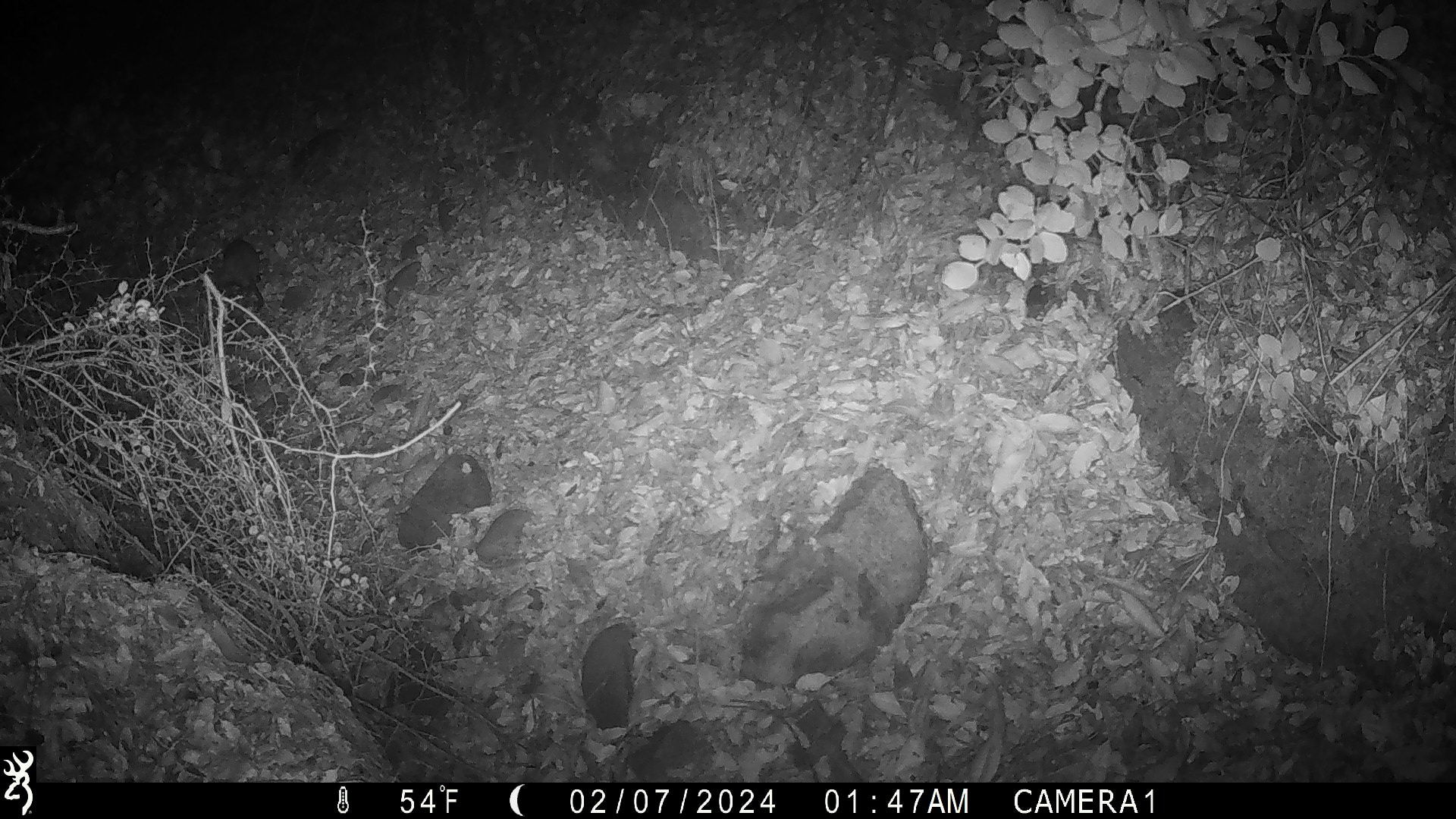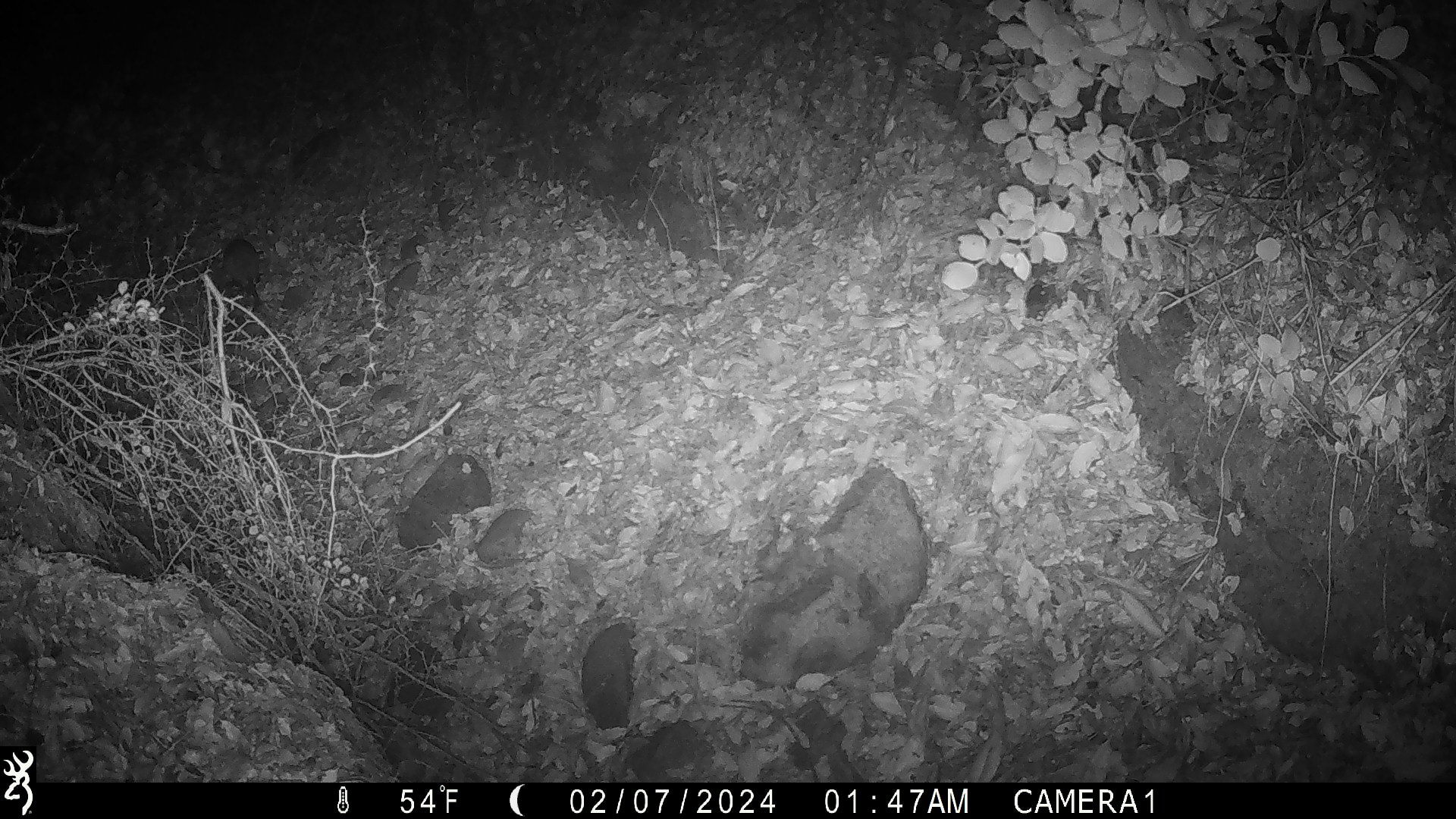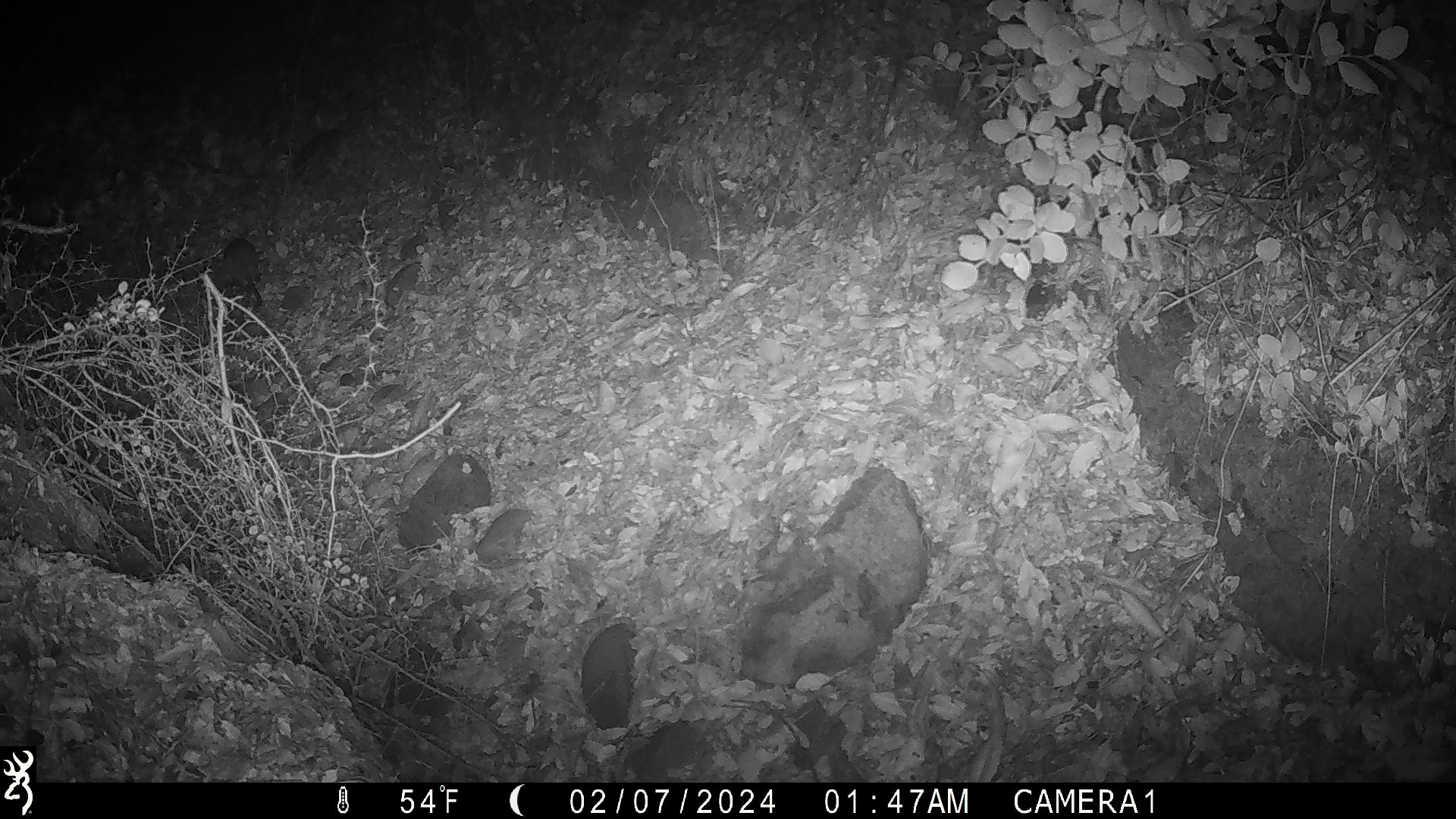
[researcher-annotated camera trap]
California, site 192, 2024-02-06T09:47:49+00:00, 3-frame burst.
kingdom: Animalia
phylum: Chordata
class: Mammalia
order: Rodentia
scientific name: Rodentia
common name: mouse or rat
Mouse or rat (Rodentia).